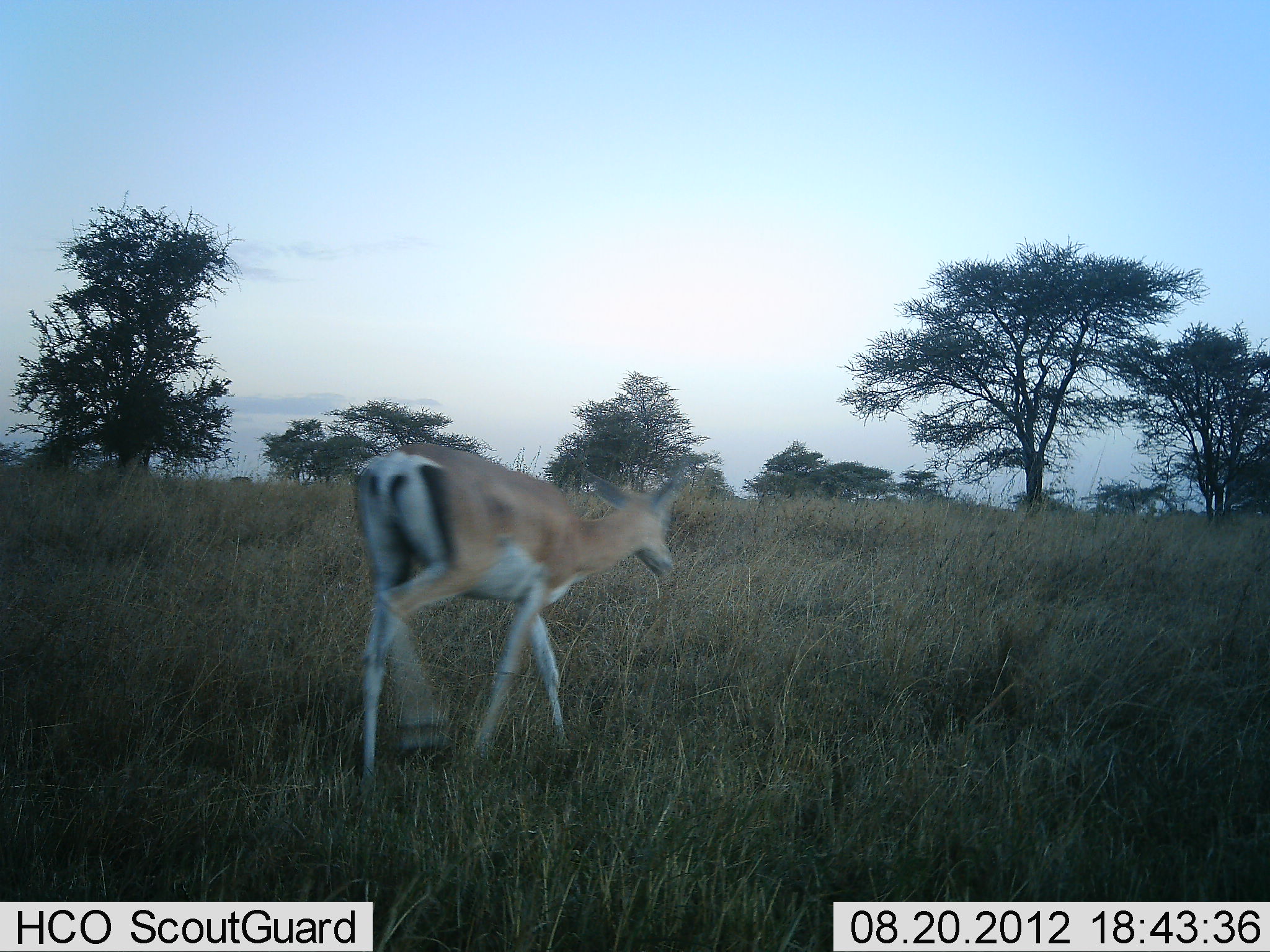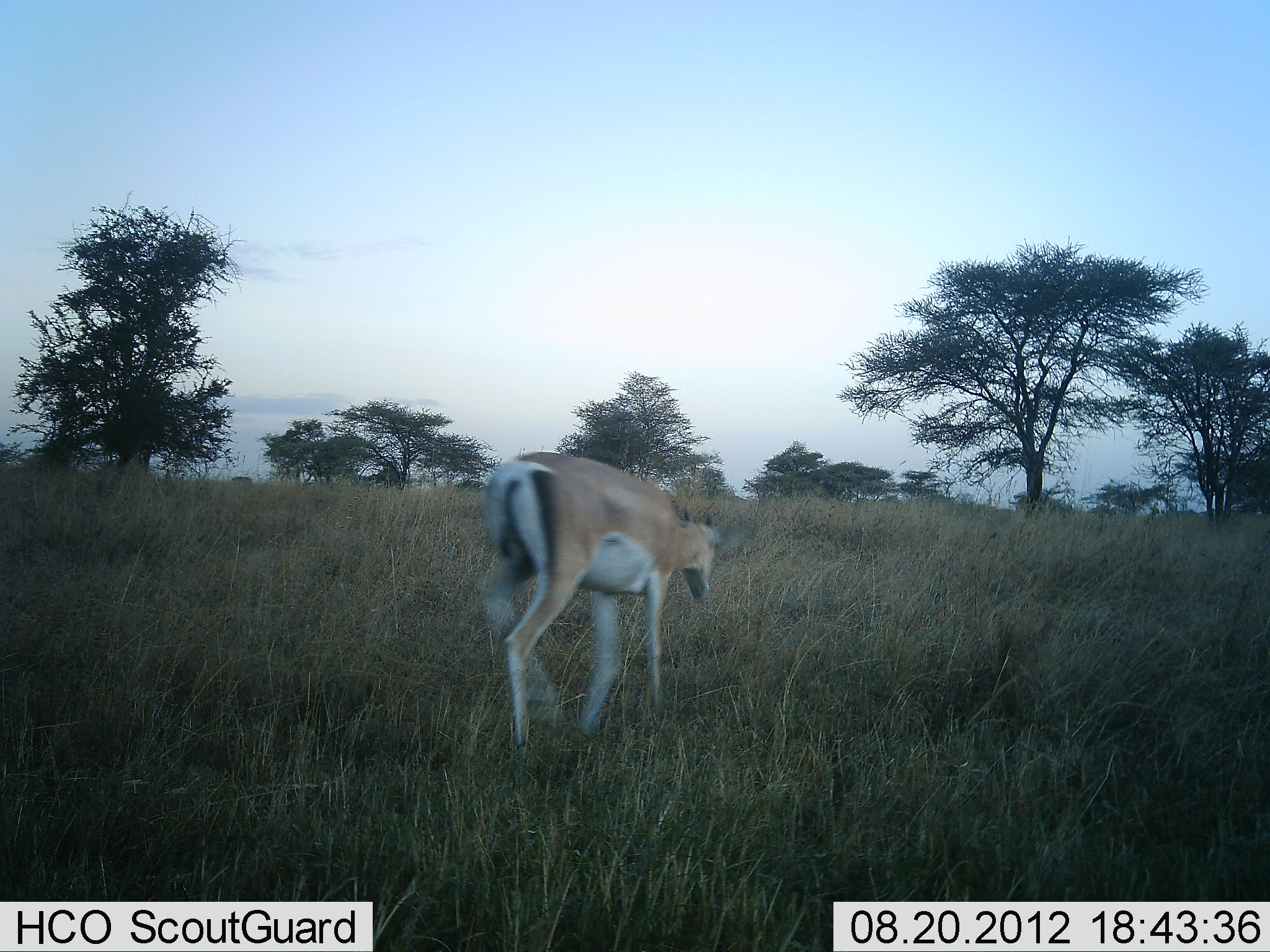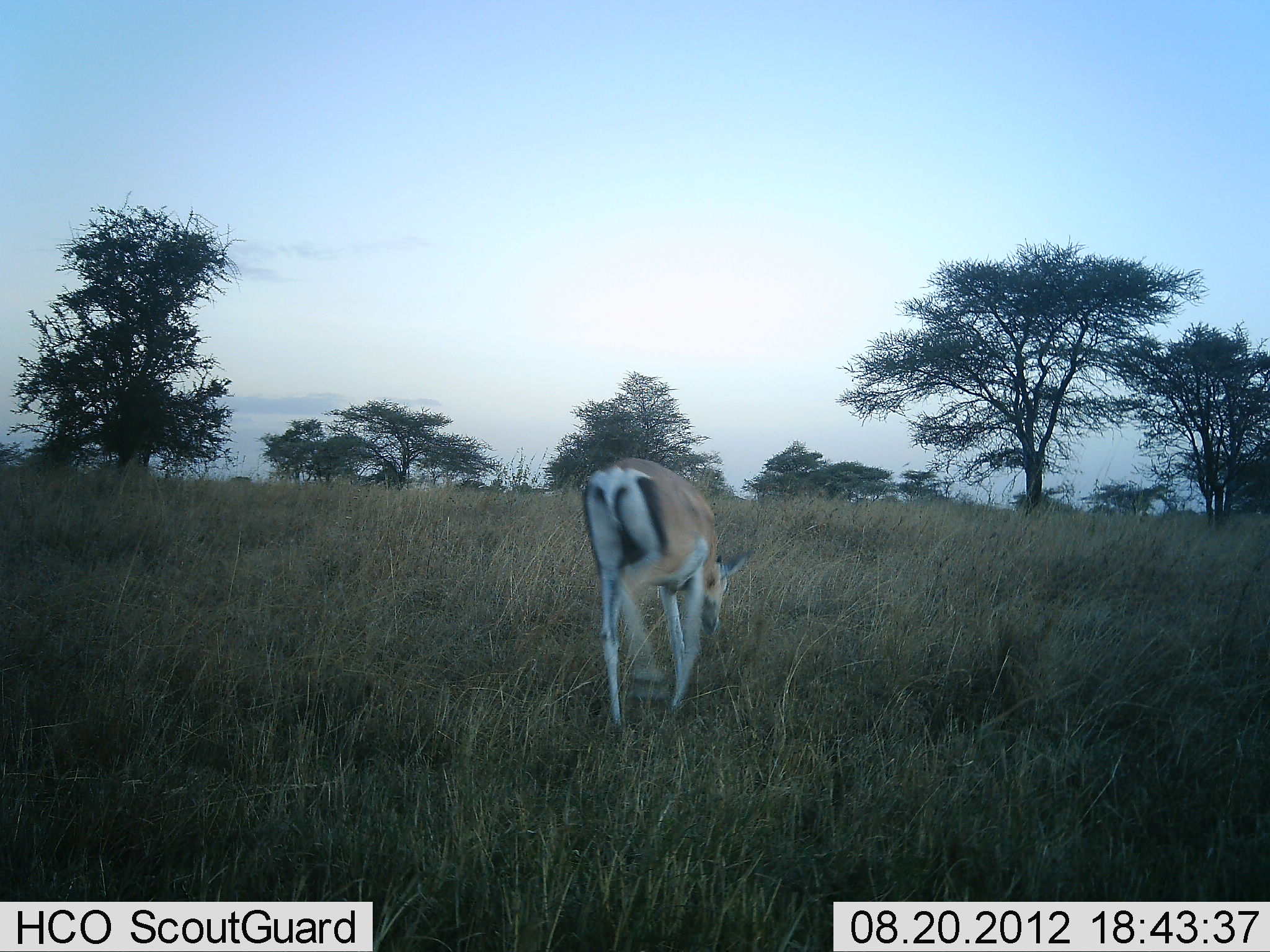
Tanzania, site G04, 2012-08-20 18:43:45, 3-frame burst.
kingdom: Animalia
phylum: Chordata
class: Mammalia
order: Artiodactyla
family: Bovidae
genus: Nanger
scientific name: Nanger granti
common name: grant's gazelle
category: gazellegrants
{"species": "gazellegrants (grant's gazelle) (Nanger granti)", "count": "1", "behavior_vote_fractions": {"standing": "0%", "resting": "0%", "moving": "100%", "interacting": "0%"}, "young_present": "0%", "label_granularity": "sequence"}